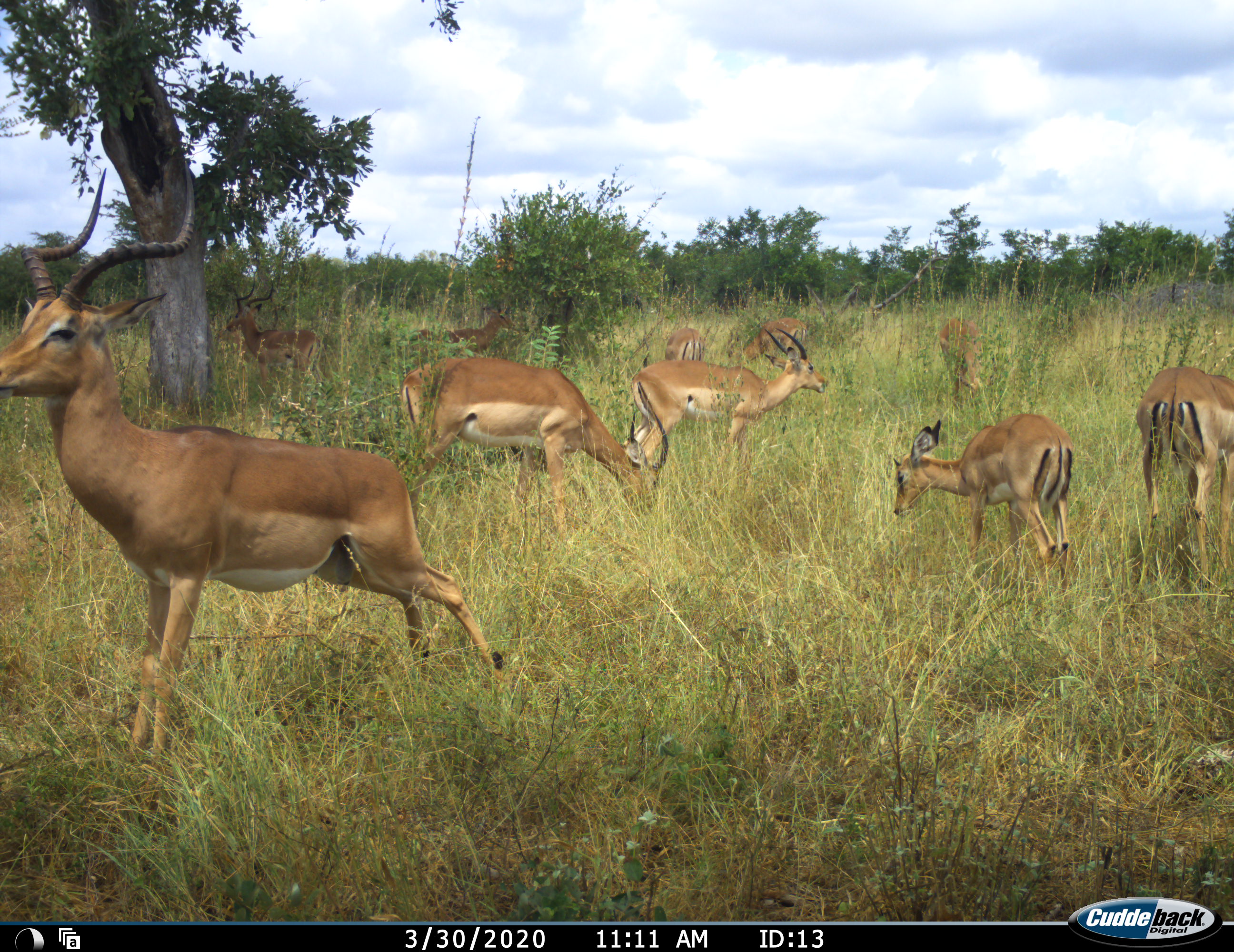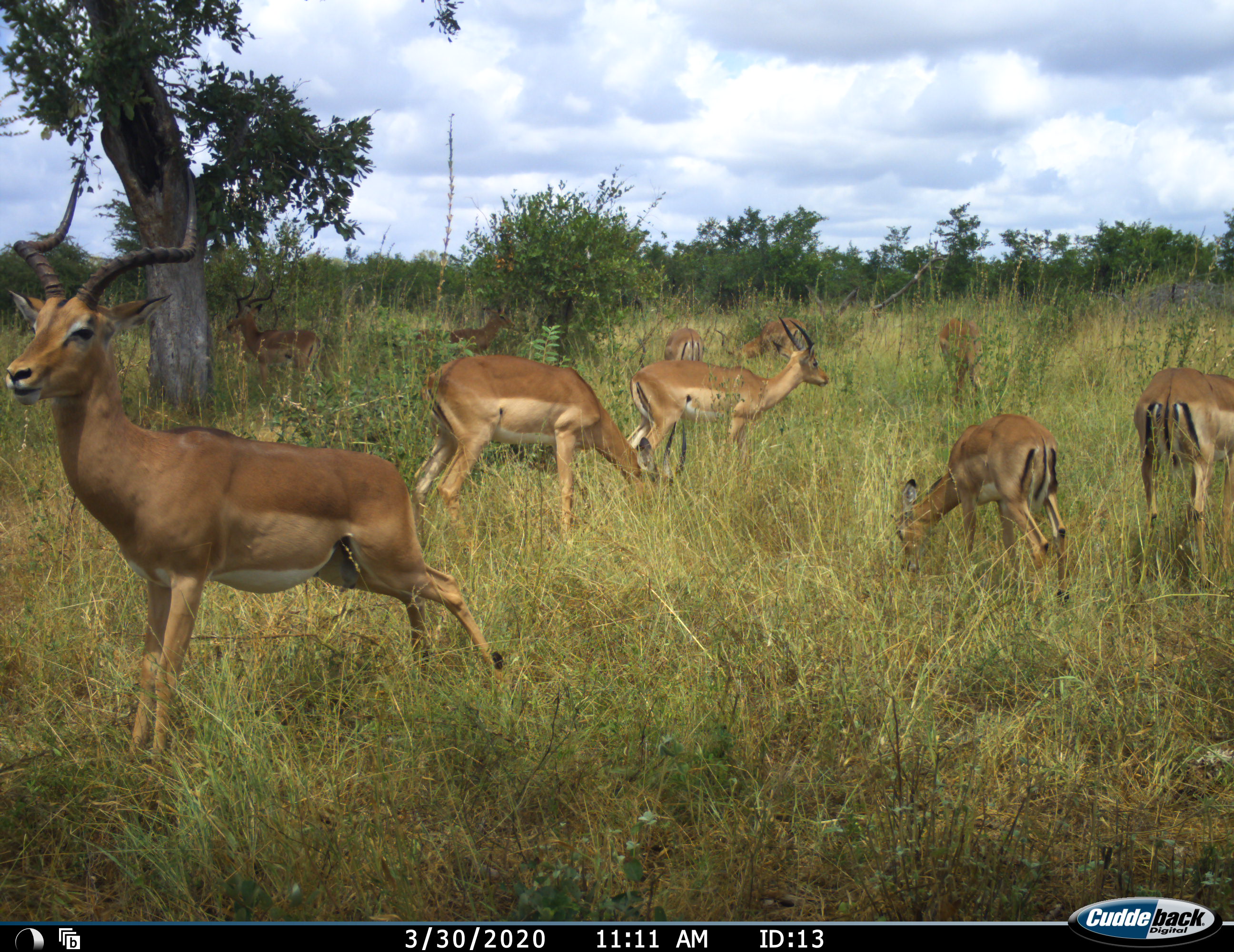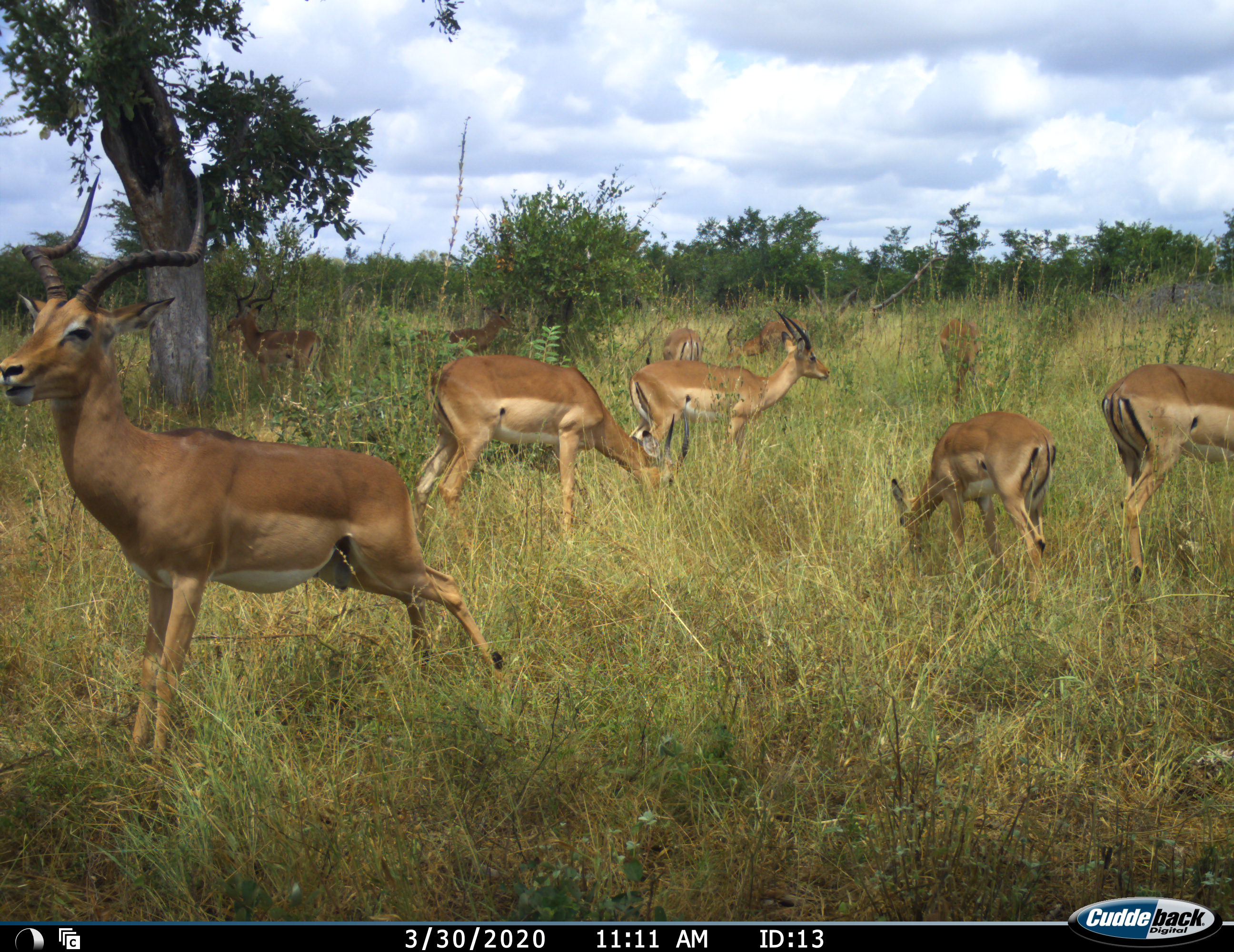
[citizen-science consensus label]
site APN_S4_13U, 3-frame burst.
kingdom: Animalia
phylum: Chordata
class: Mammalia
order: Artiodactyla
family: Bovidae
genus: Aepyceros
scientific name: Aepyceros melampus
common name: impala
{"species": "impala (Aepyceros melampus)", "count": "10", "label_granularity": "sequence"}